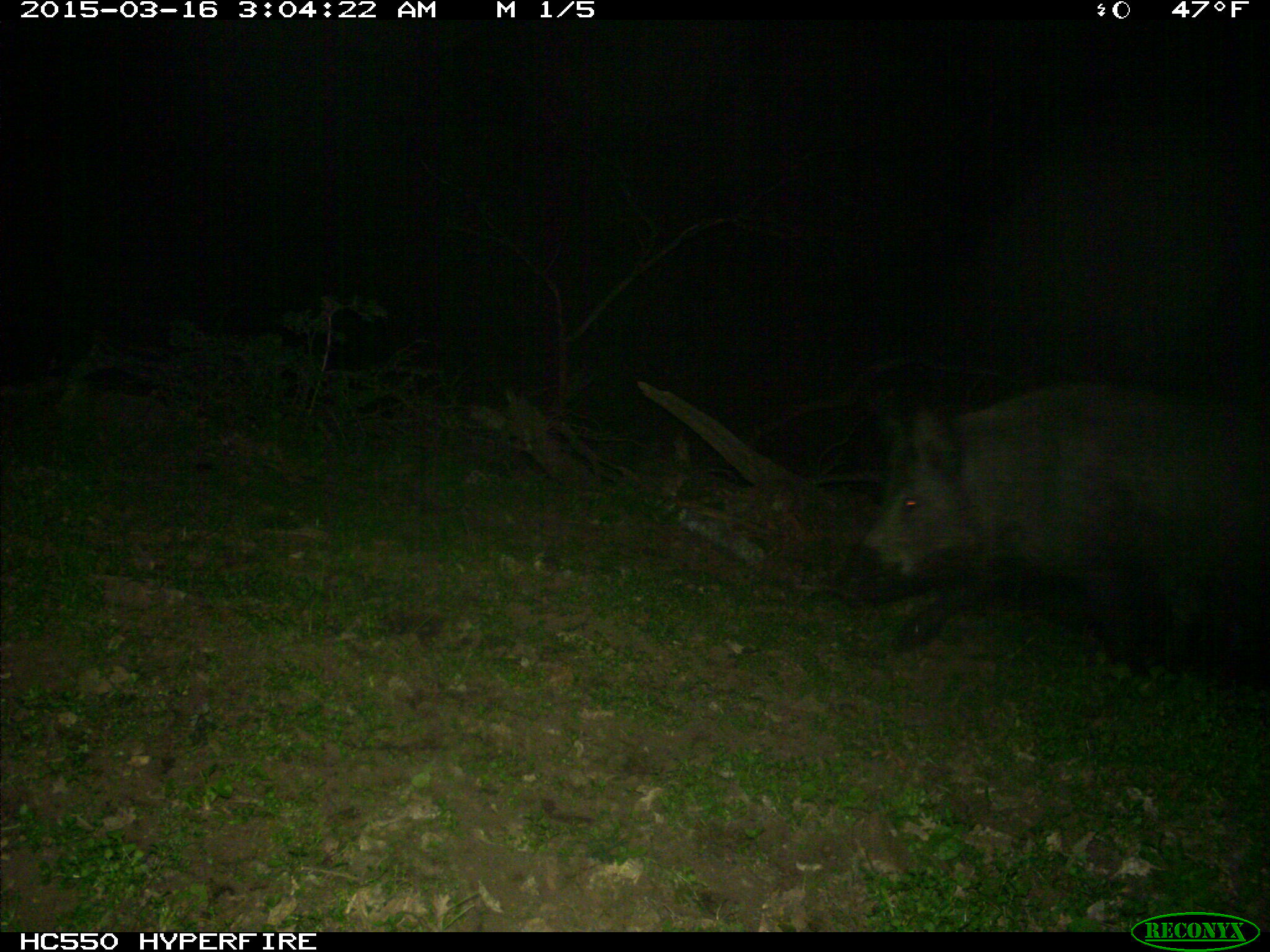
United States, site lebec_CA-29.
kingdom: Animalia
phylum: Chordata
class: Mammalia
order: Artiodactyla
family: Suidae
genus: Sus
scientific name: Sus scrofa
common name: wild boar